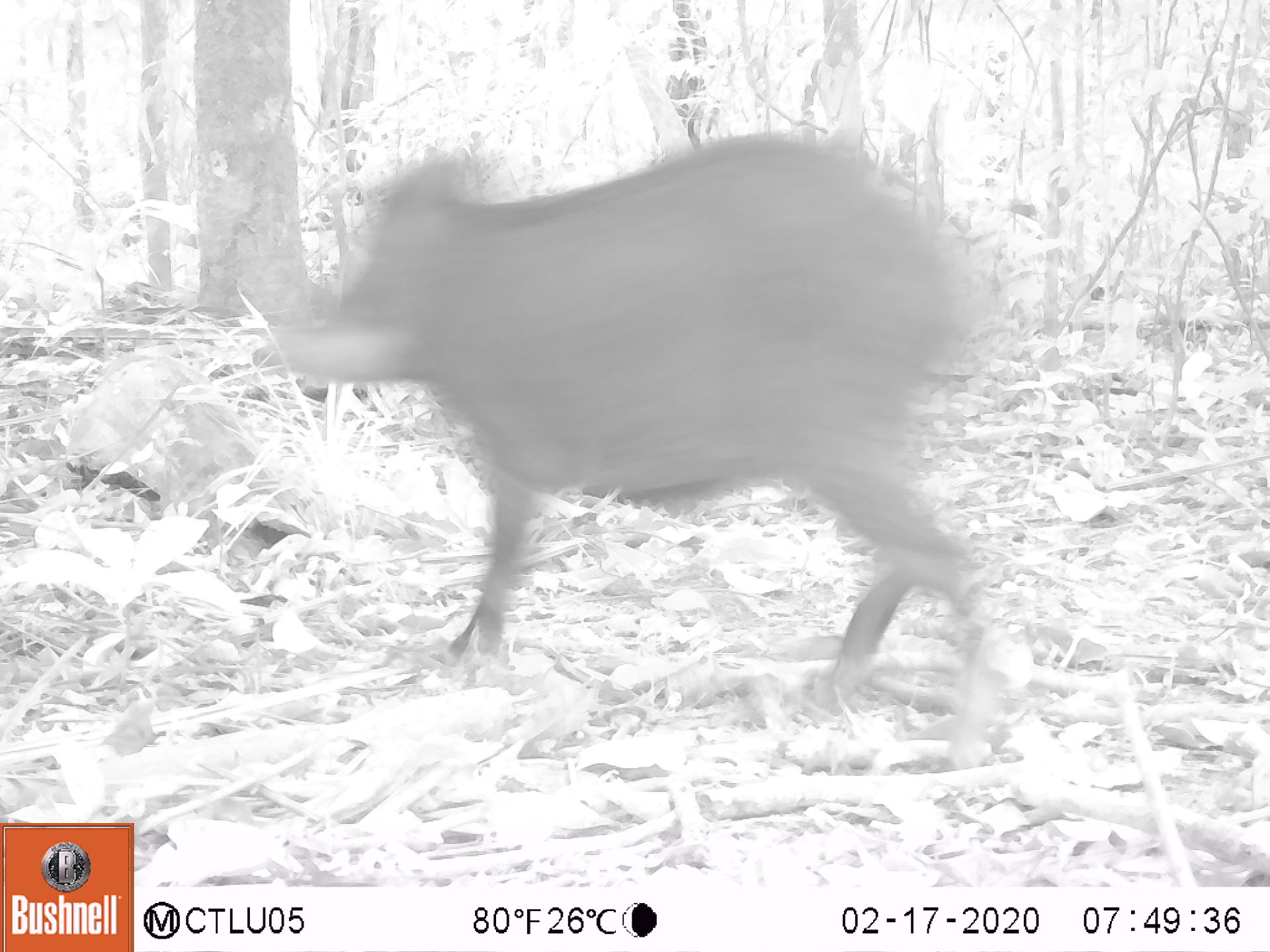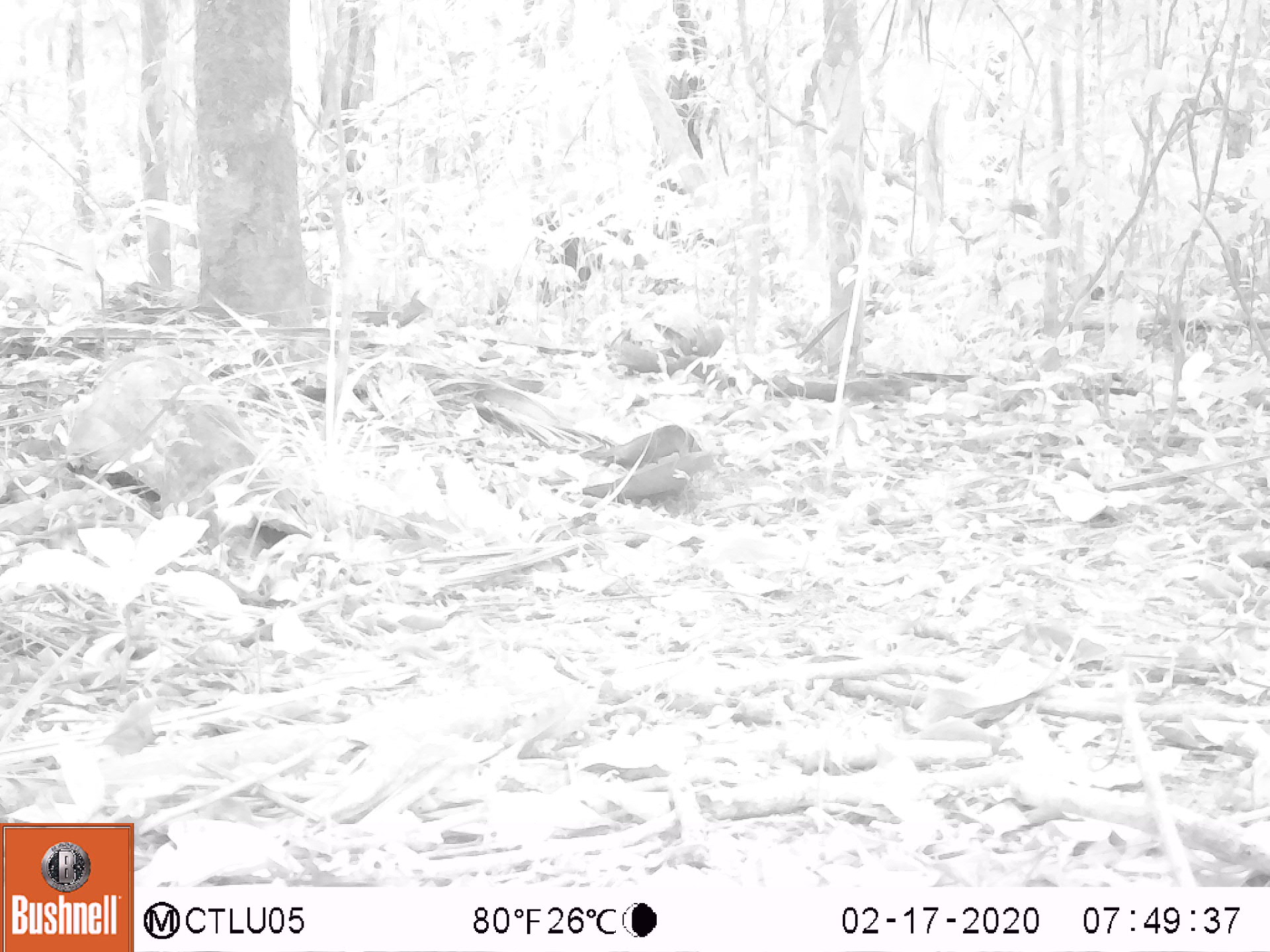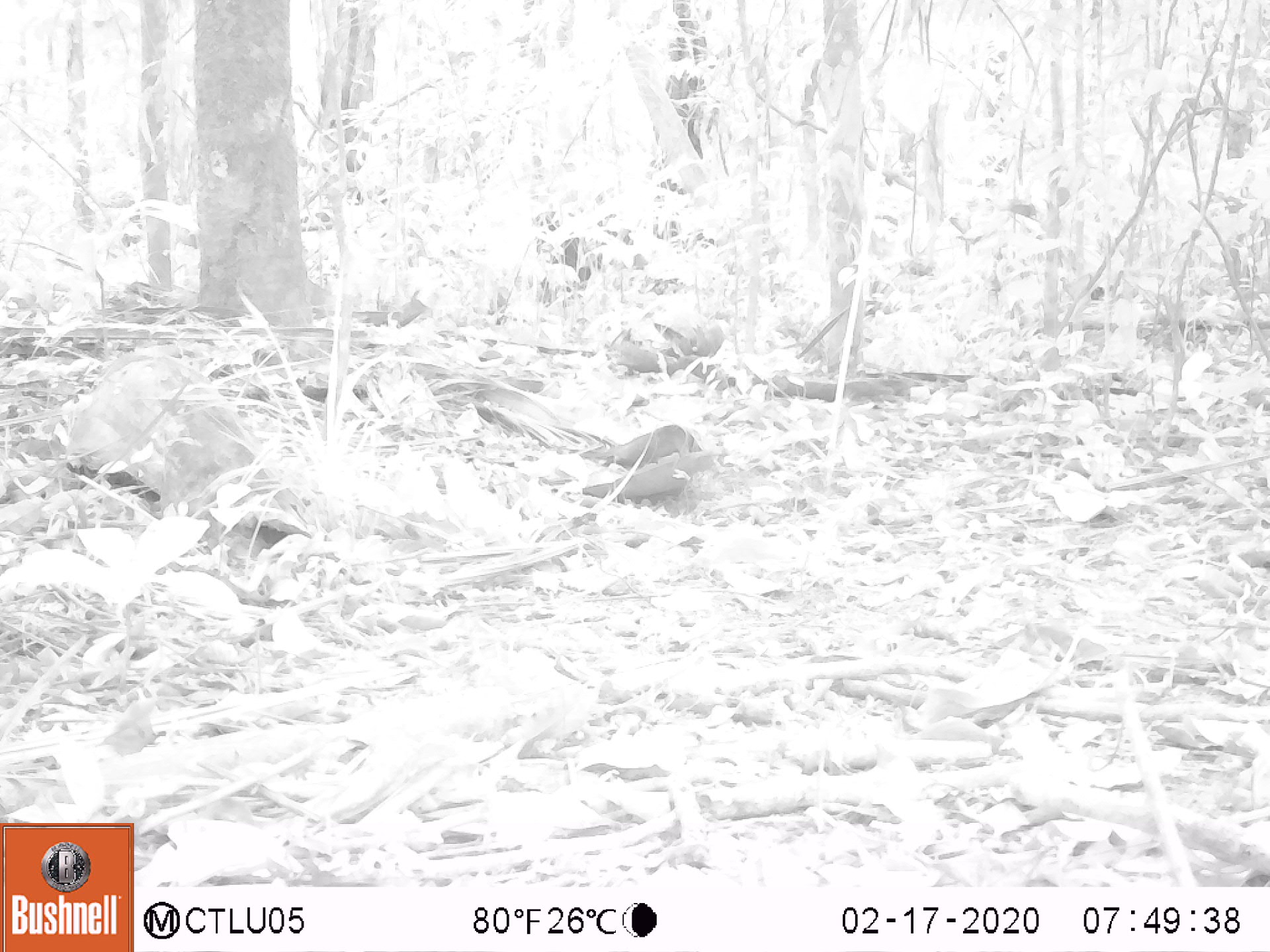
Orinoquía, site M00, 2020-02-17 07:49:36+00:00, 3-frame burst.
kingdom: Animalia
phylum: Chordata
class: Mammalia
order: Artiodactyla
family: Tayassuidae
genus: Tayassu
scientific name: Tayassu pecari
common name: white-lipped peccary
White-lipped peccary (Tayassu pecari).